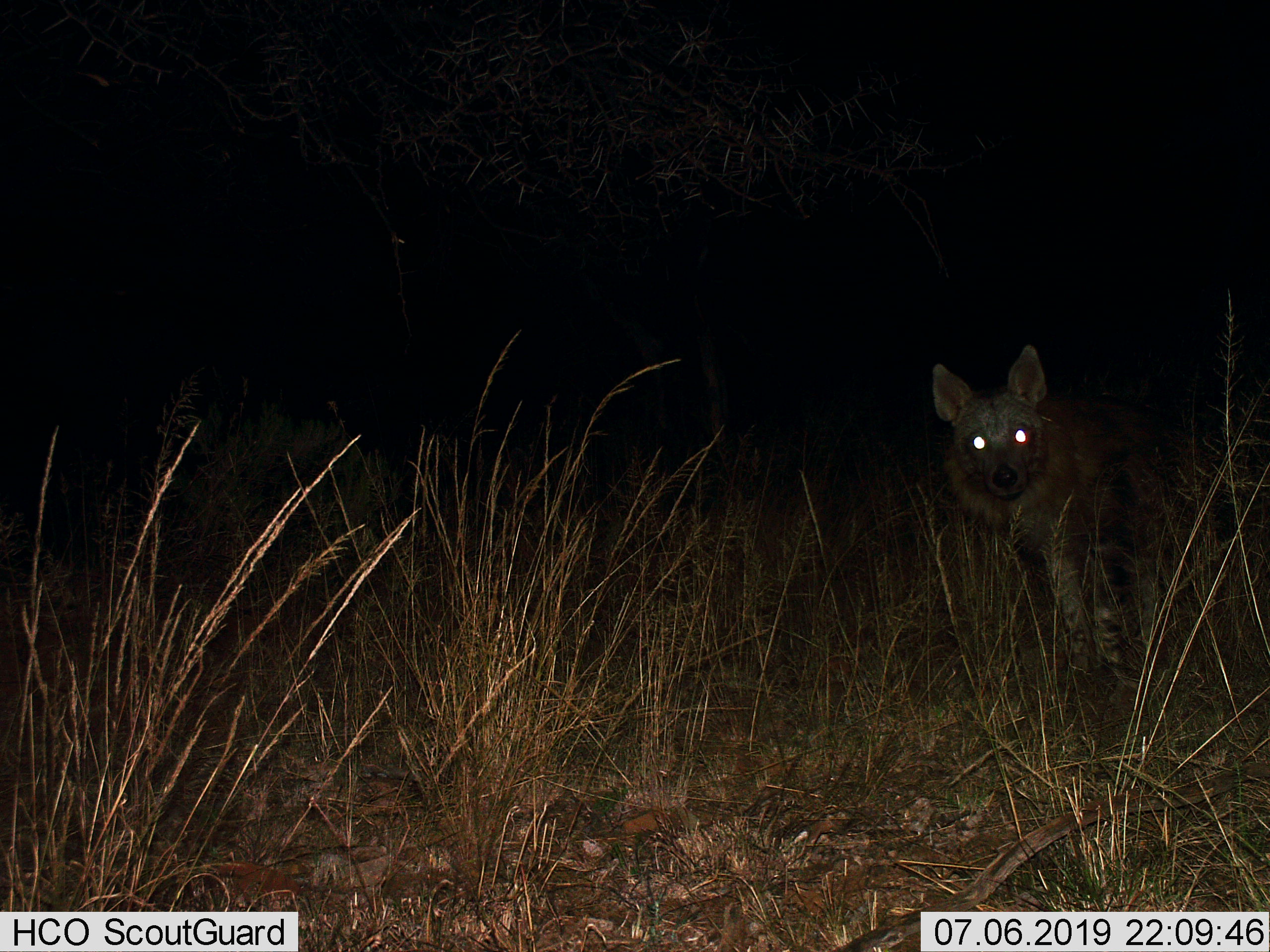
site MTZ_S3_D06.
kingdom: Animalia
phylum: Chordata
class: Mammalia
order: Carnivora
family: Hyaenidae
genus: Parahyaena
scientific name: Parahyaena brunnea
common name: brown hyena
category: hyenabrown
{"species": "hyenabrown (brown hyena) (Parahyaena brunnea)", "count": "1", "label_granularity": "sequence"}